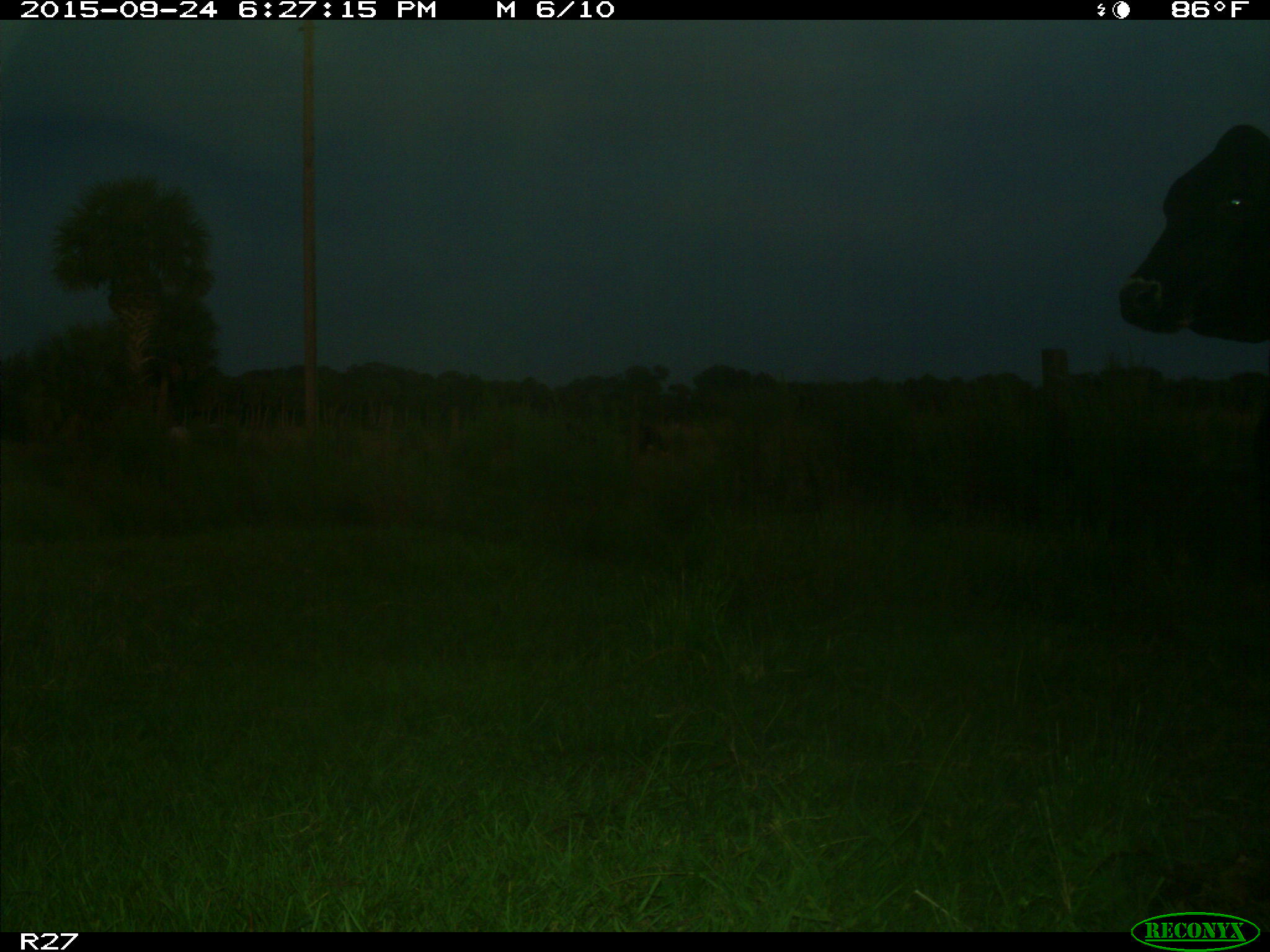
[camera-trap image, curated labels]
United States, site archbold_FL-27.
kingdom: Animalia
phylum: Chordata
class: Mammalia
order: Artiodactyla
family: Bovidae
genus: Bos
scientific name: Bos taurus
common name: domestic cow